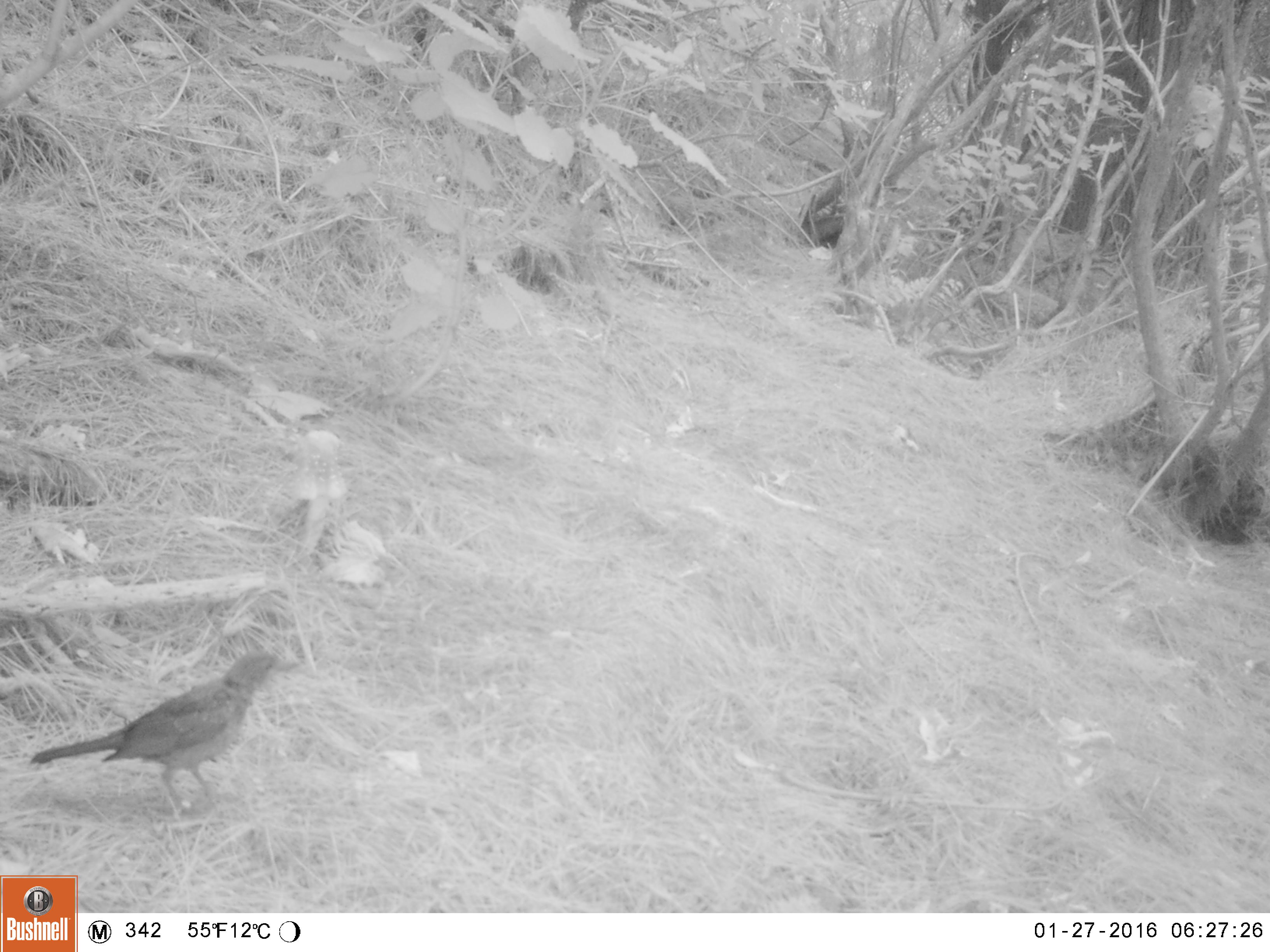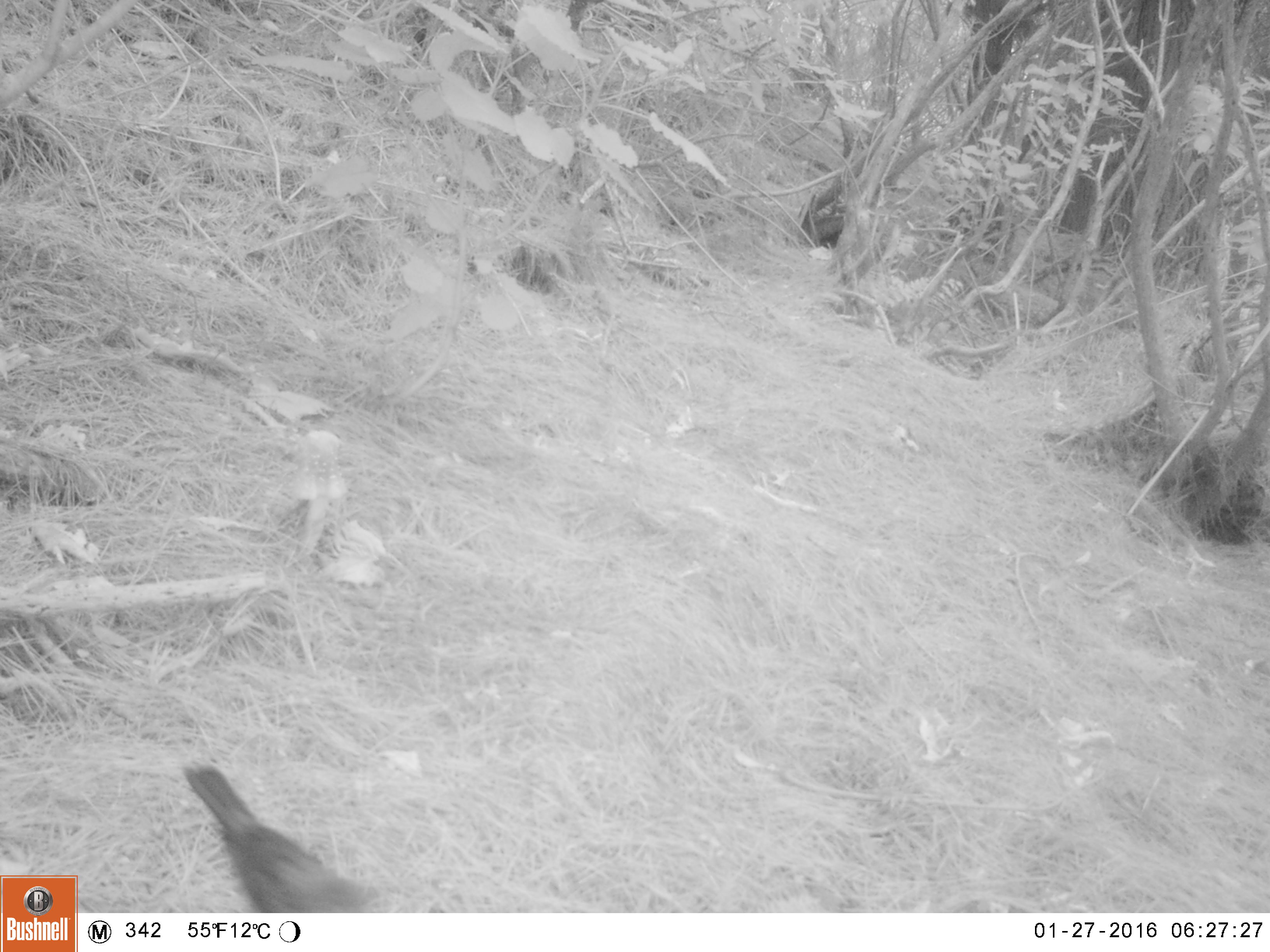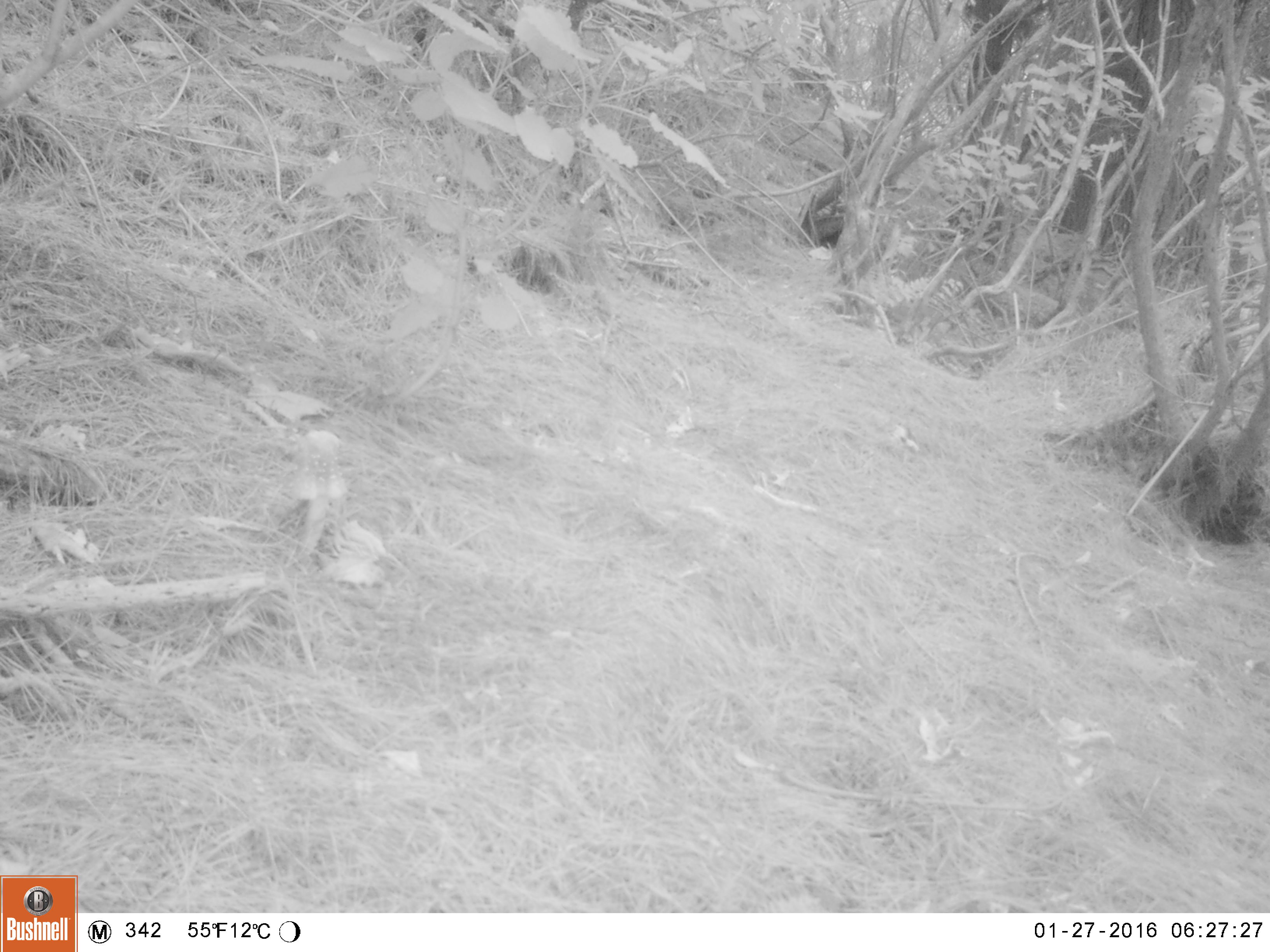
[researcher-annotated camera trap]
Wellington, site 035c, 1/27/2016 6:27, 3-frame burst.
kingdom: Animalia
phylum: Chordata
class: Aves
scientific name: Aves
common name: bird